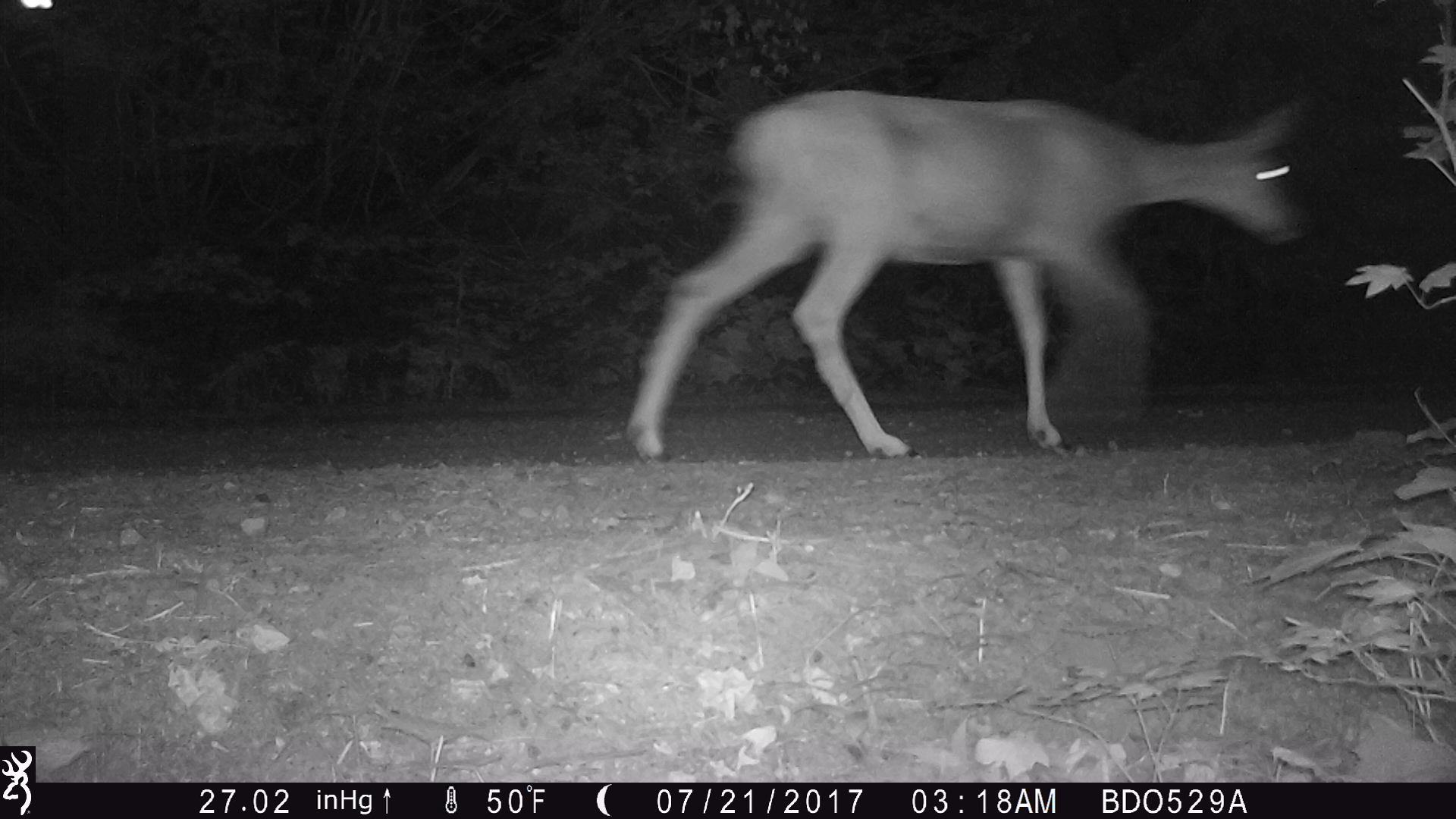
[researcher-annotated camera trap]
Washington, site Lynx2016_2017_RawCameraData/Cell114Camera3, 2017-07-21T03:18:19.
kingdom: Animalia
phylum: Chordata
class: Mammalia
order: Artiodactyla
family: Cervidae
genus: Odocoileus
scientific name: Odocoileus hemionus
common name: mule deer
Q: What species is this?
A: Odocoileus hemionus (mule deer).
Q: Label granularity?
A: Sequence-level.